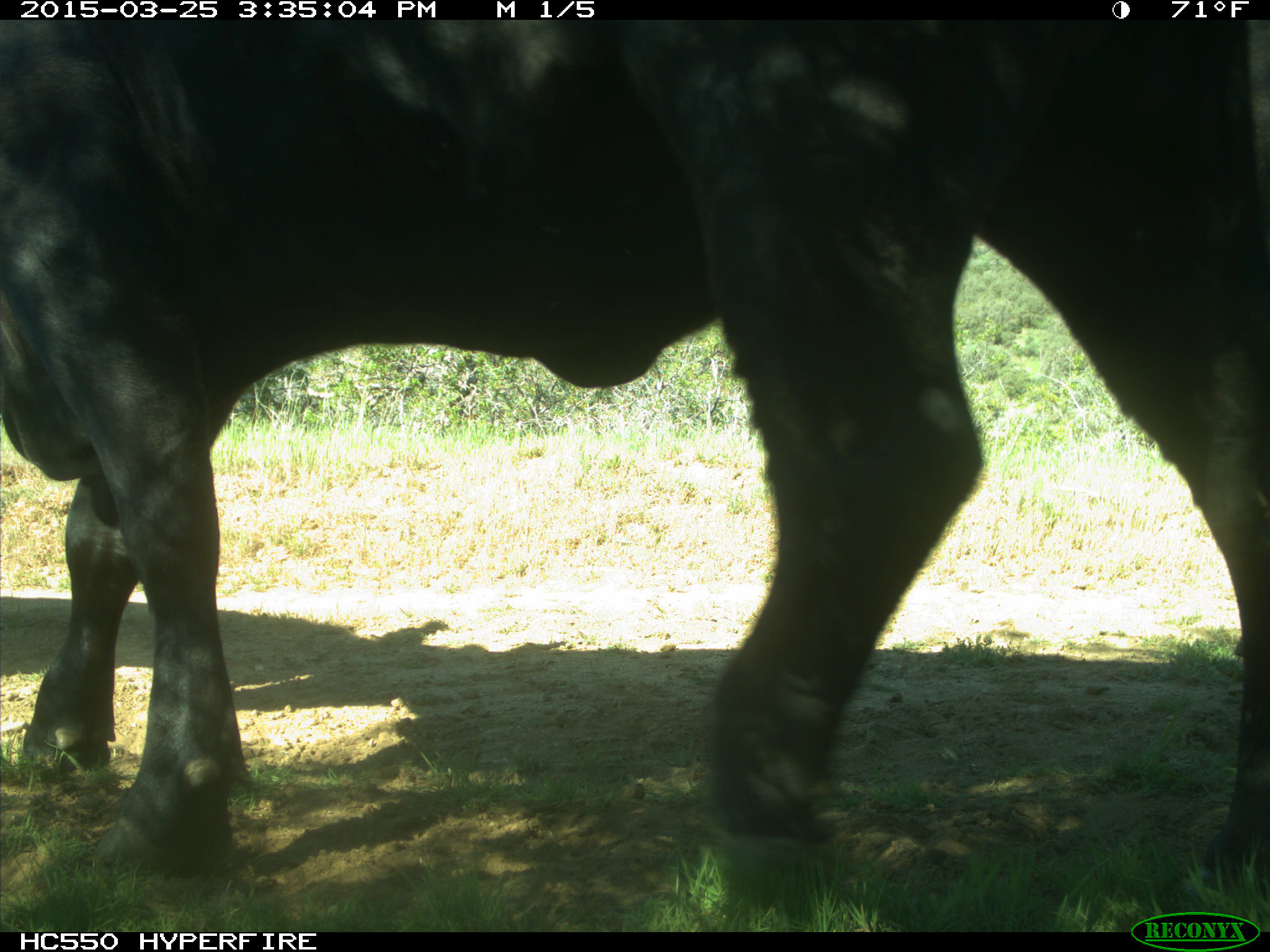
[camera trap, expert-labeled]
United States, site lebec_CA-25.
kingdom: Animalia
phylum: Chordata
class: Mammalia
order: Artiodactyla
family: Bovidae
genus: Bos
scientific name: Bos taurus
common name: domestic cow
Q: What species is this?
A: Bos taurus (domestic cow).